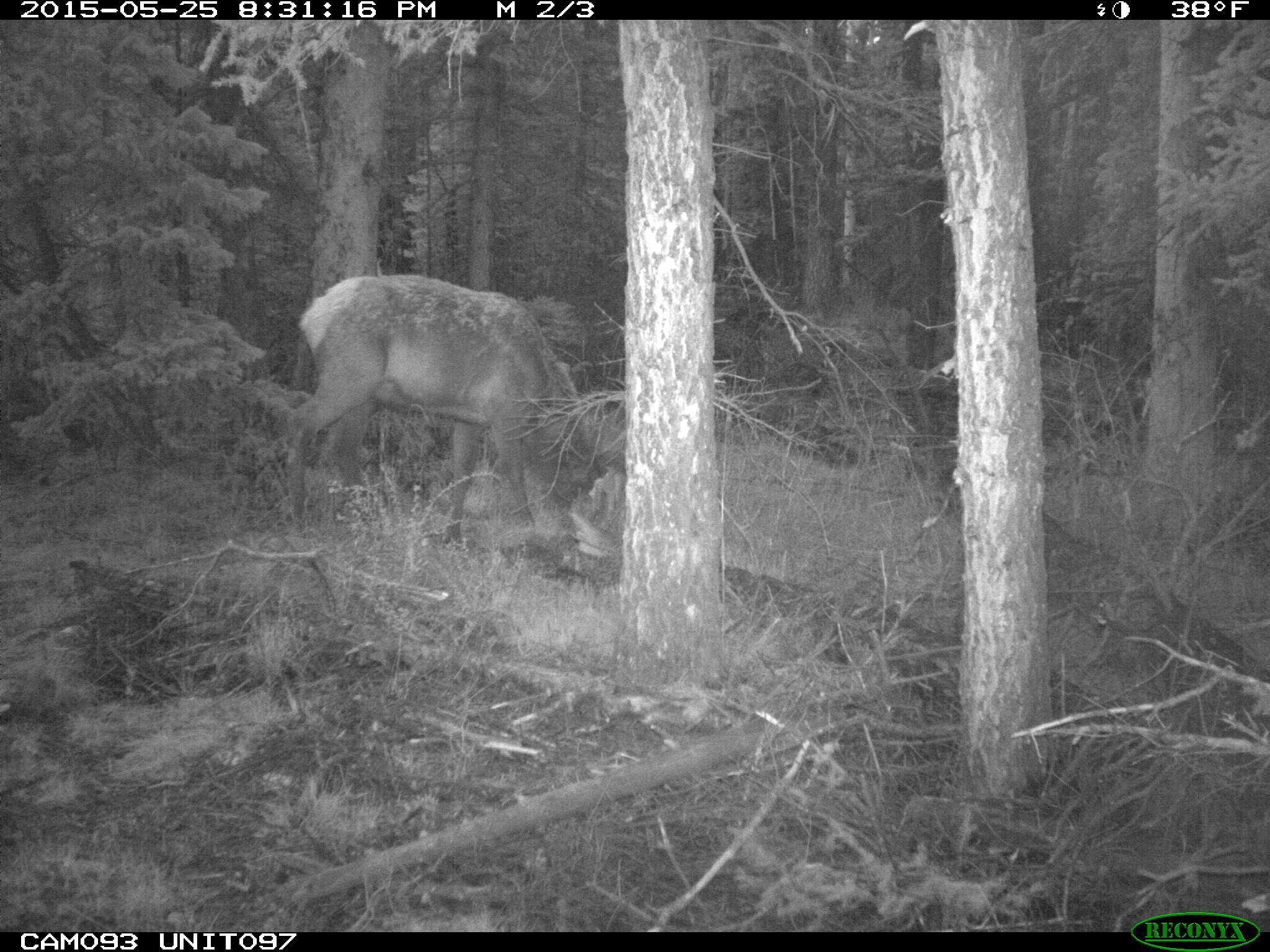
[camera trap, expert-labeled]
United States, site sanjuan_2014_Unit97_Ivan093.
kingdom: Animalia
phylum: Chordata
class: Mammalia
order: Artiodactyla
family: Cervidae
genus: Cervus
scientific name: Cervus elaphus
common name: red deer